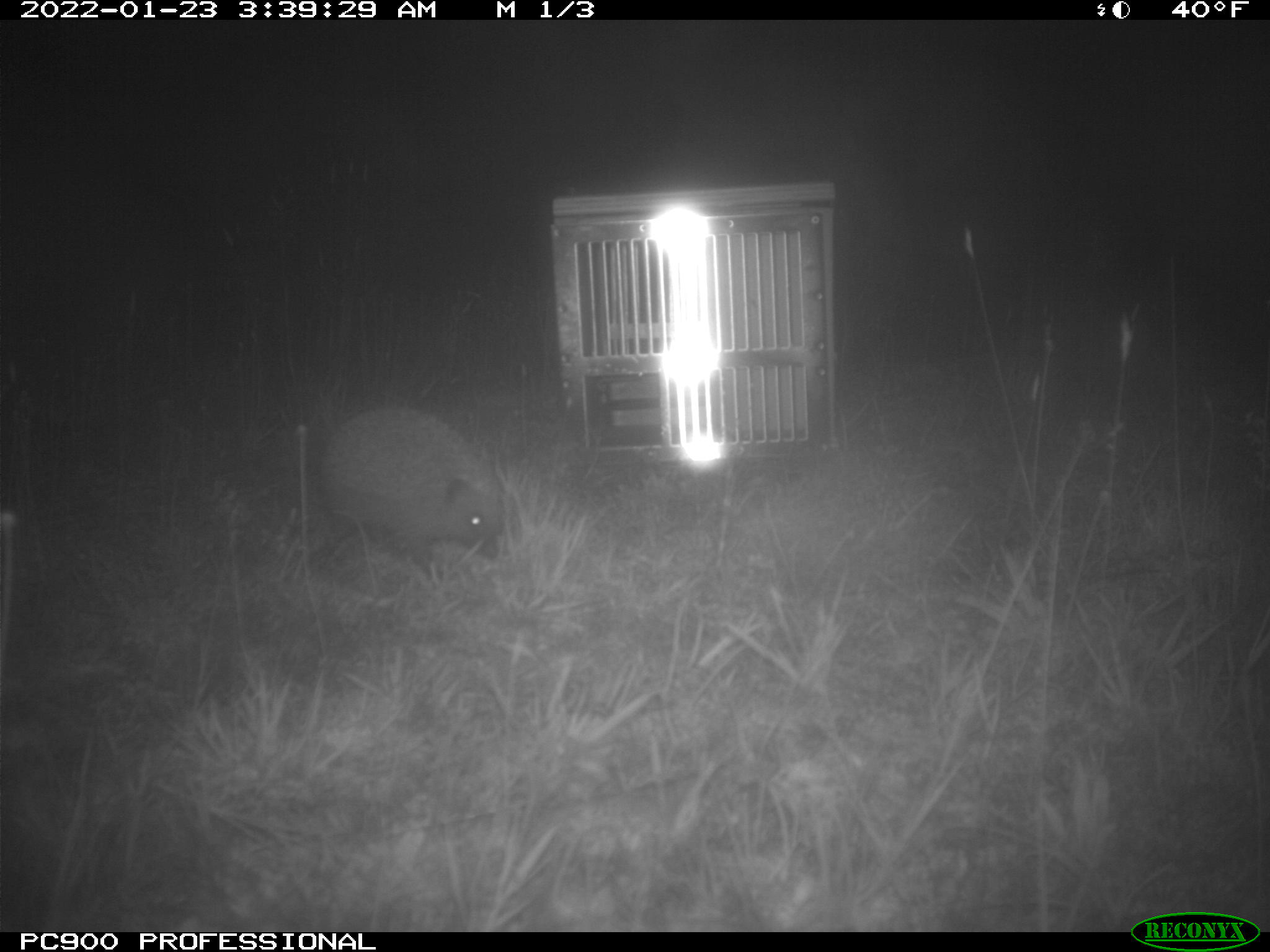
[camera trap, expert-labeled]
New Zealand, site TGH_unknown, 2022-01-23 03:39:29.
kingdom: Animalia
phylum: Chordata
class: Mammalia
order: Eulipotyphla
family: Erinaceidae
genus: Erinaceus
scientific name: Erinaceus europaeus europaeus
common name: european hedgehog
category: hedgehog